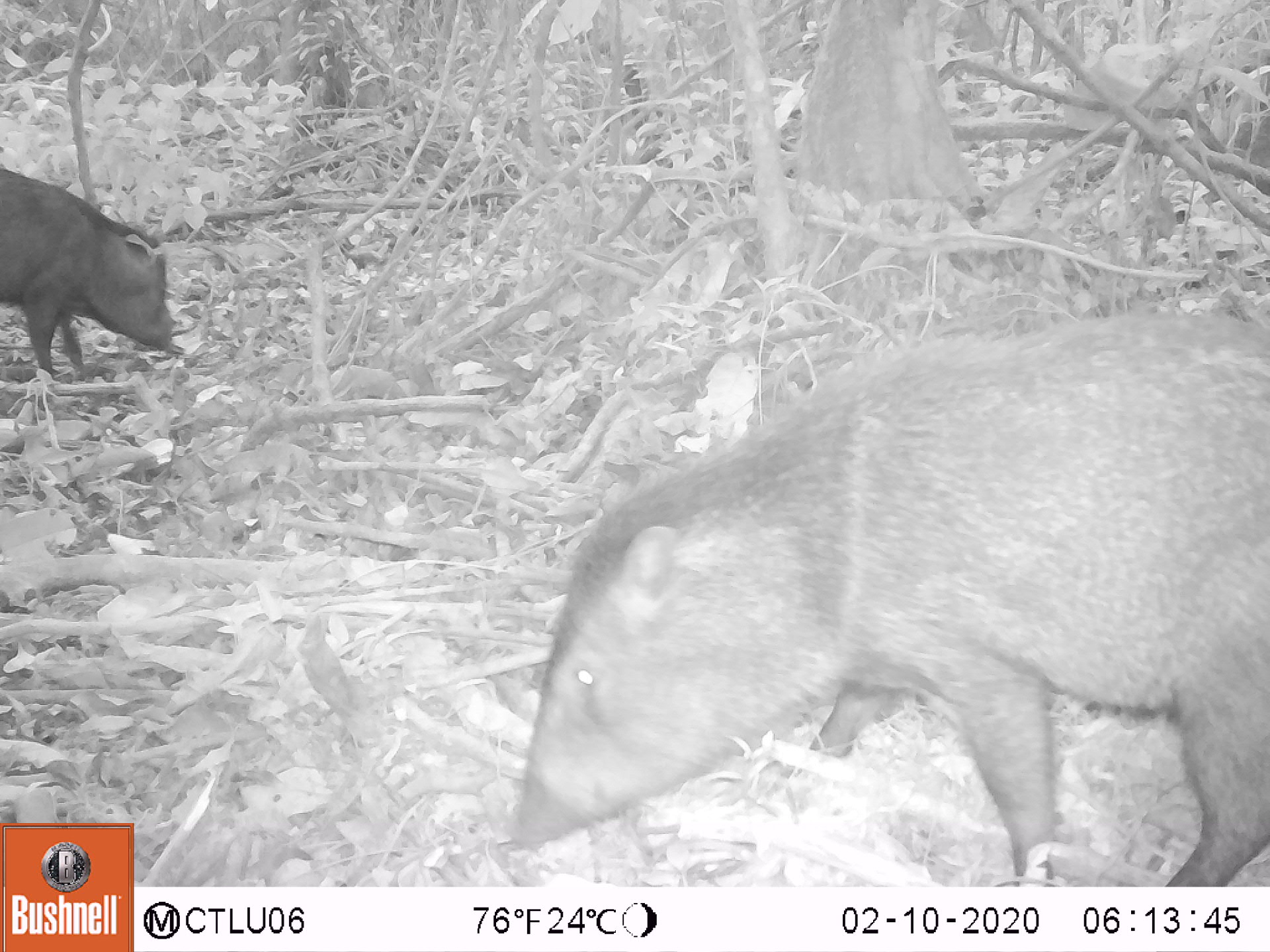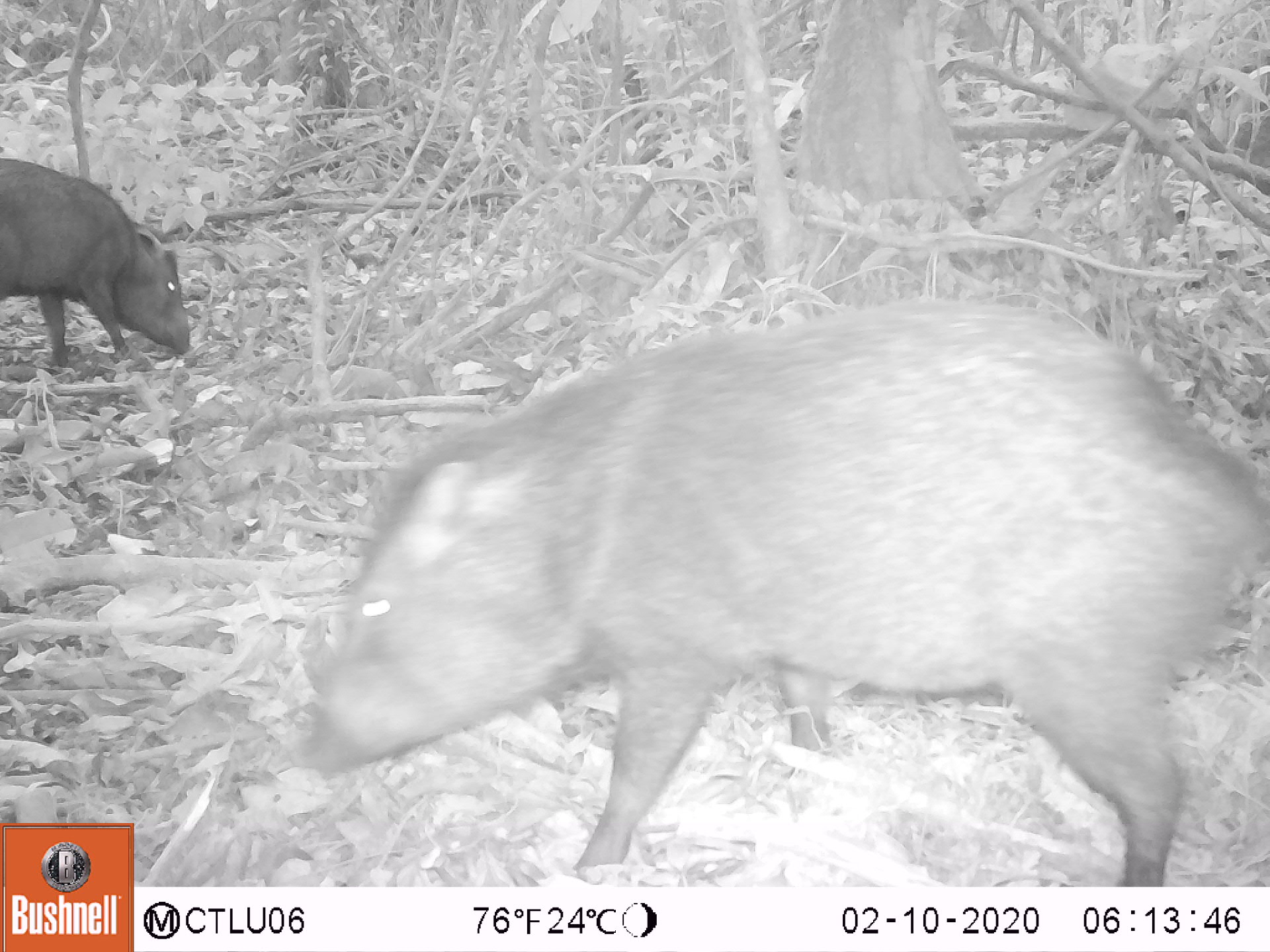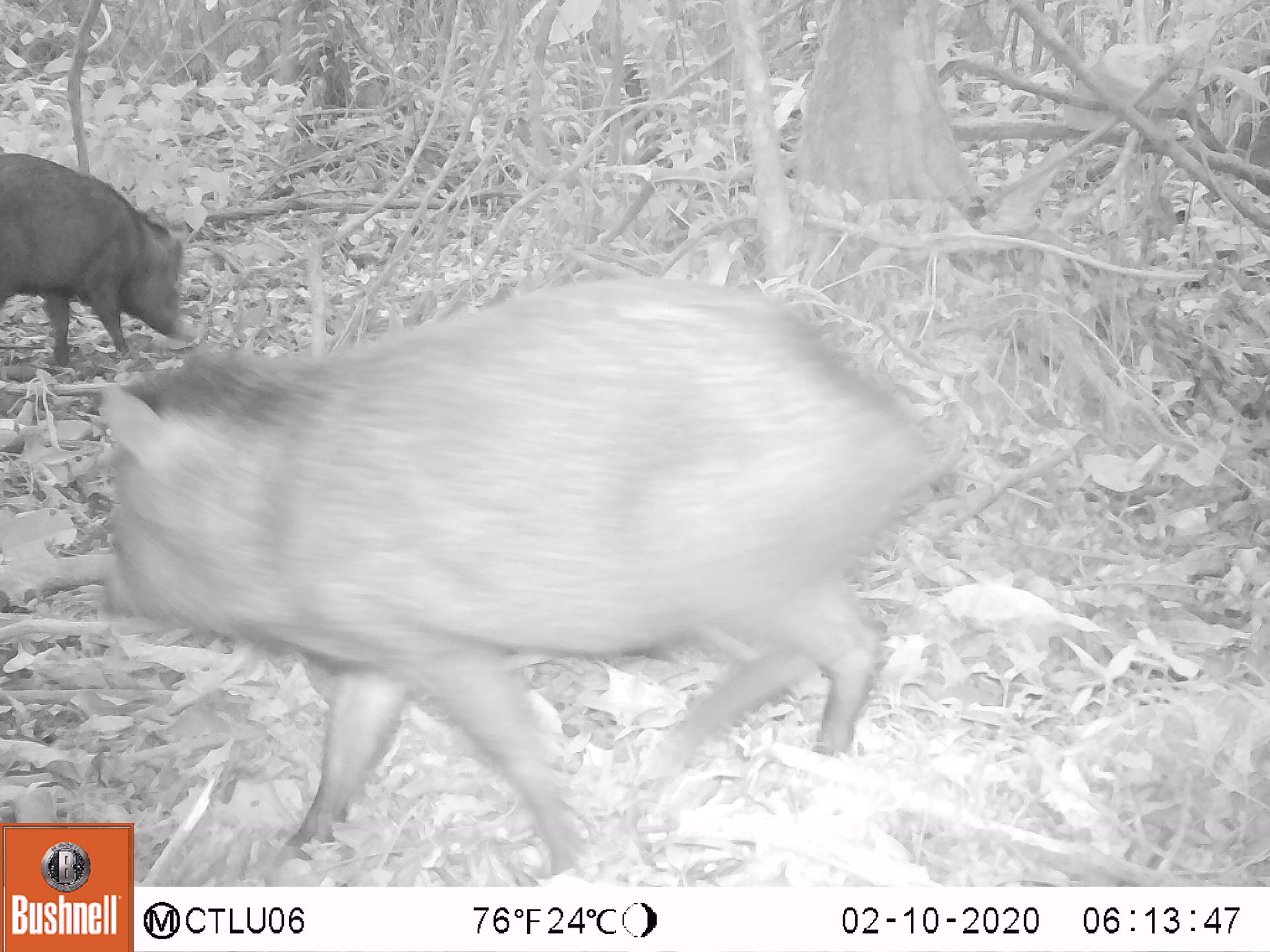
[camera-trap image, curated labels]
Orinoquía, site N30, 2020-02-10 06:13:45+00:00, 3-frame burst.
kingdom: Animalia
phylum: Chordata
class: Mammalia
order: Artiodactyla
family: Tayassuidae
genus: Pecari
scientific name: Pecari tajacu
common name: collared peccary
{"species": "collared peccary (Pecari tajacu)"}